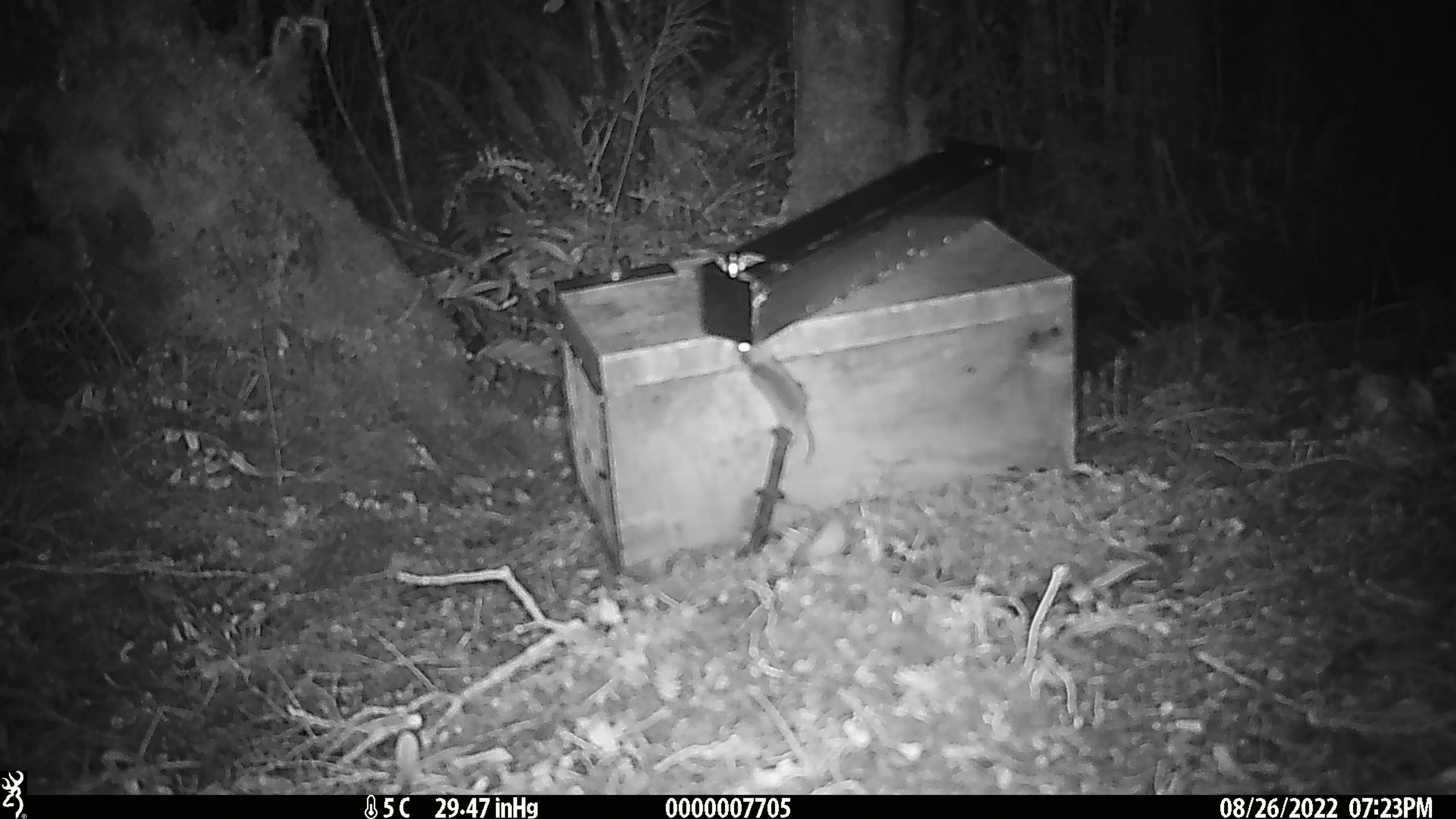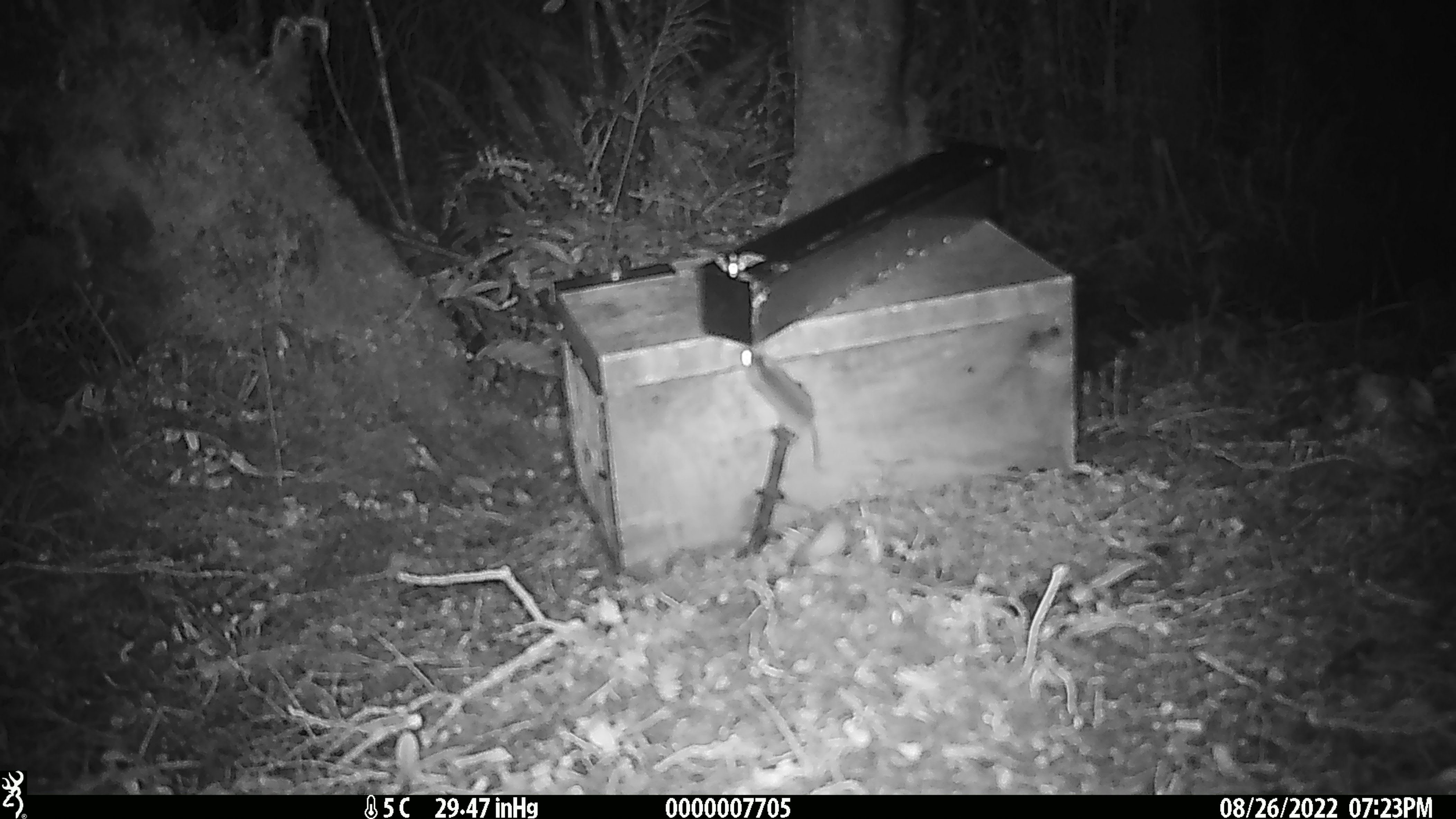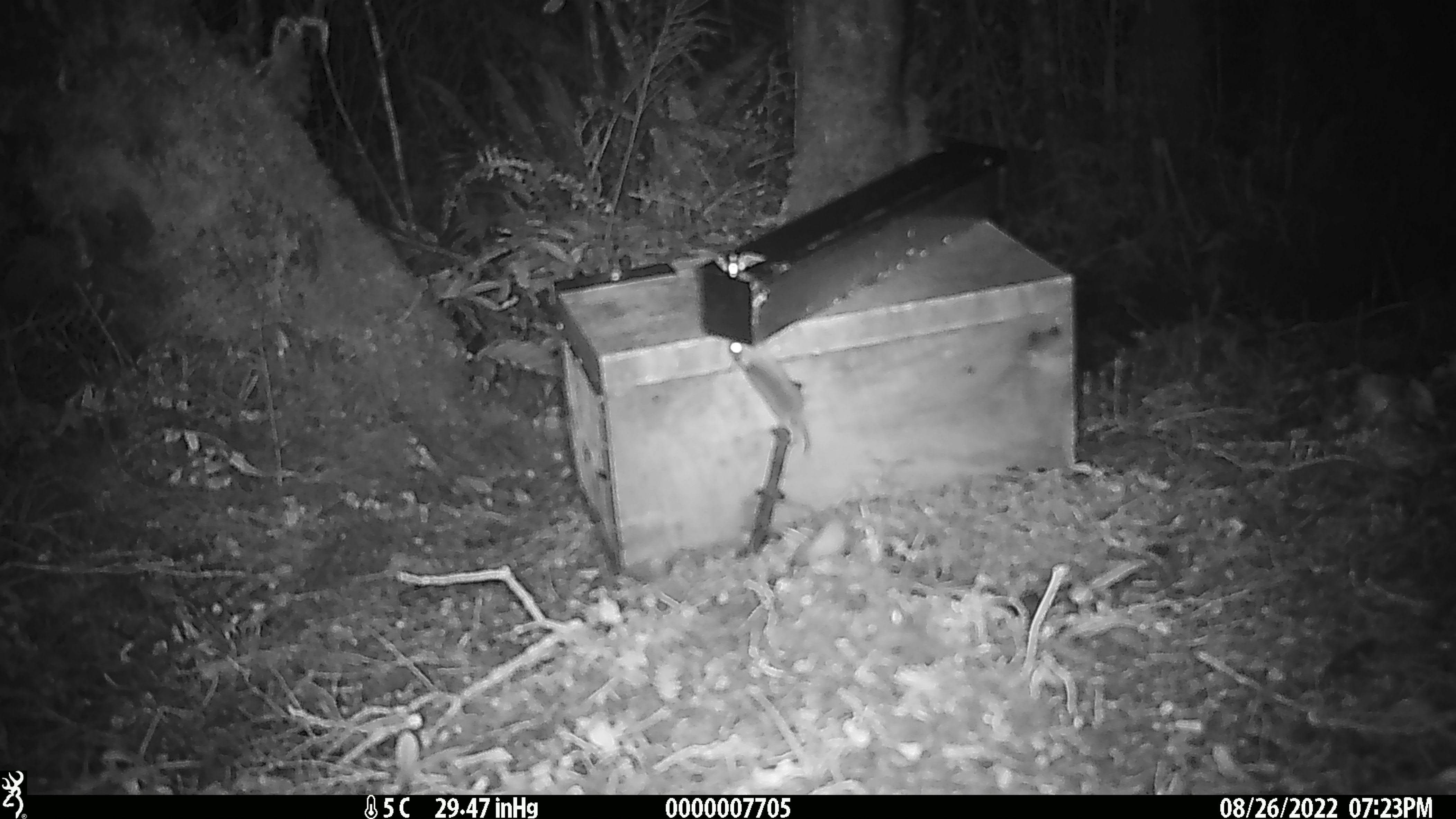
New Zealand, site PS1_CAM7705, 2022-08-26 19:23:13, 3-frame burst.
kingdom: Animalia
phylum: Chordata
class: Mammalia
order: Rodentia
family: Muridae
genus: Mus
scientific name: Mus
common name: mouse